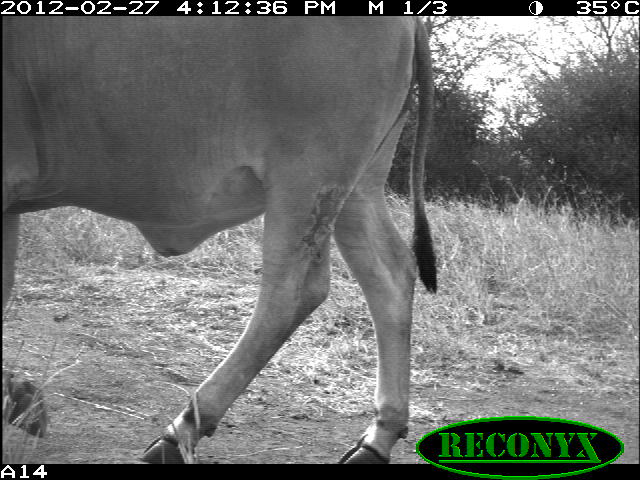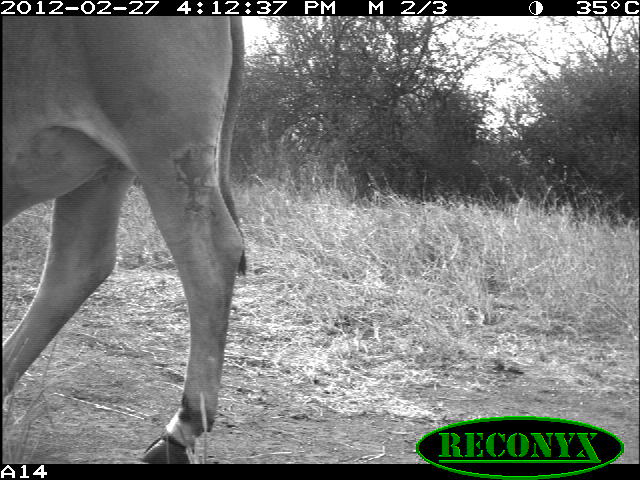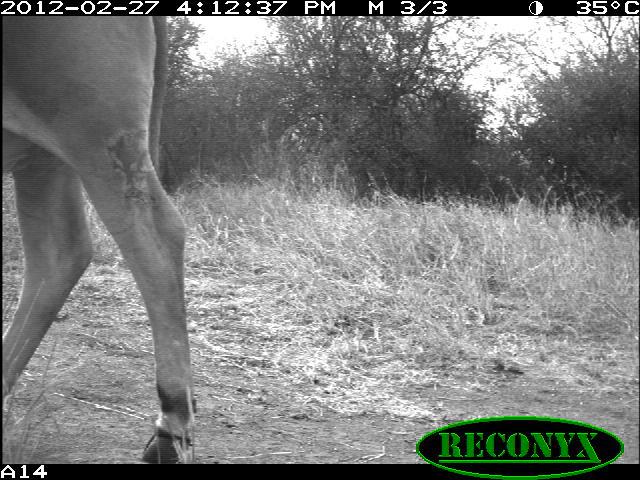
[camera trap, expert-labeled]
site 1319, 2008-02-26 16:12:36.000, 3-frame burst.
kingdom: Animalia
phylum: Chordata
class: Mammalia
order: Artiodactyla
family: Bovidae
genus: Bos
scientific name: Bos taurus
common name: domestic cattle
Bos taurus (domestic cattle), count 1.